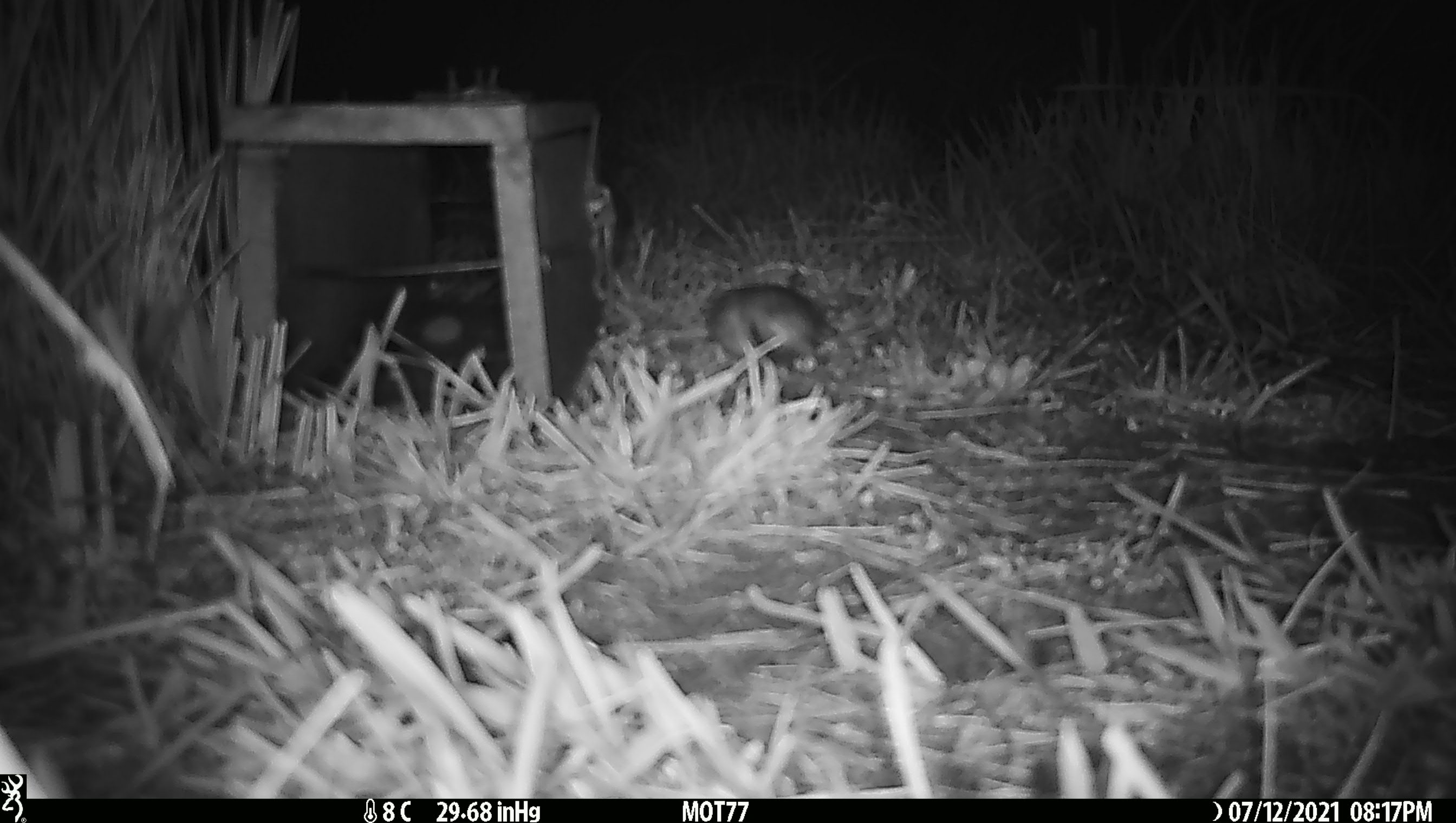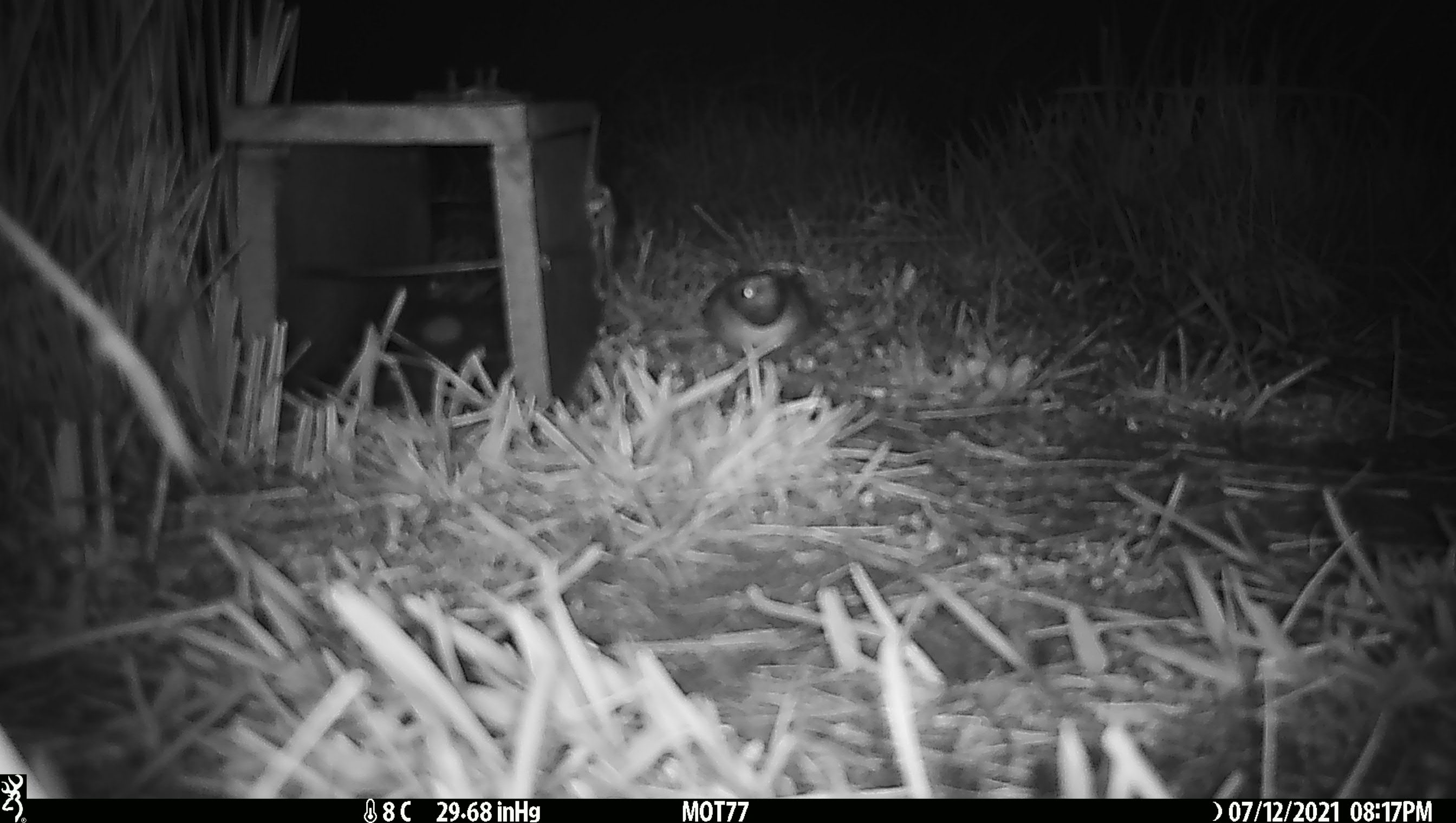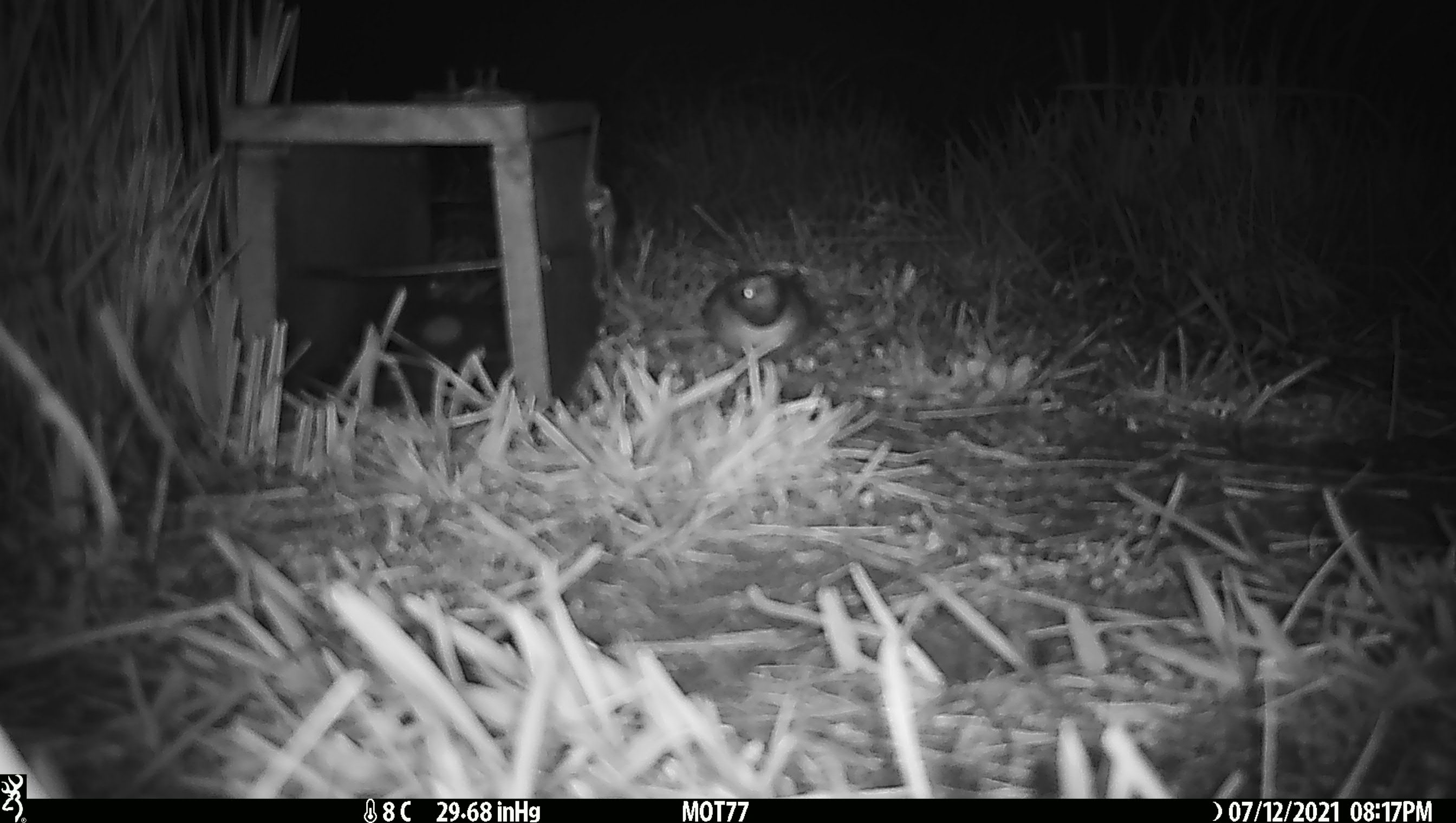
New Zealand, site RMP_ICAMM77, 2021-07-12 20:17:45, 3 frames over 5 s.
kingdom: Animalia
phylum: Chordata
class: Aves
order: Charadriiformes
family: Charadriidae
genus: Thinornis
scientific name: Thinornis novaeseelandiae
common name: shore plover